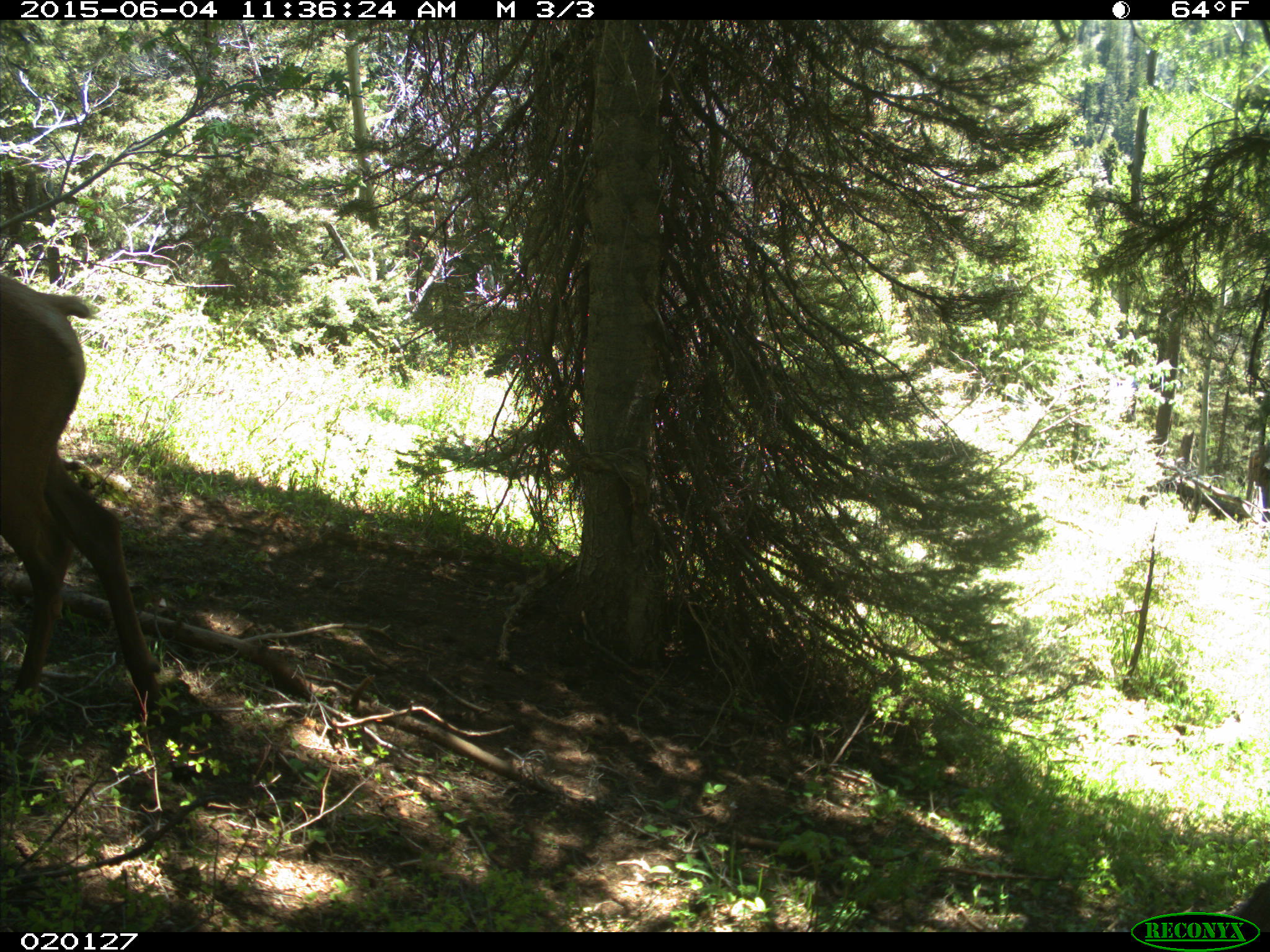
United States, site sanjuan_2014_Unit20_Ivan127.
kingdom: Animalia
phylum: Chordata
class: Mammalia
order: Artiodactyla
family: Cervidae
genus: Cervus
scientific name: Cervus elaphus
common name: red deer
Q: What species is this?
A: Cervus elaphus (red deer).